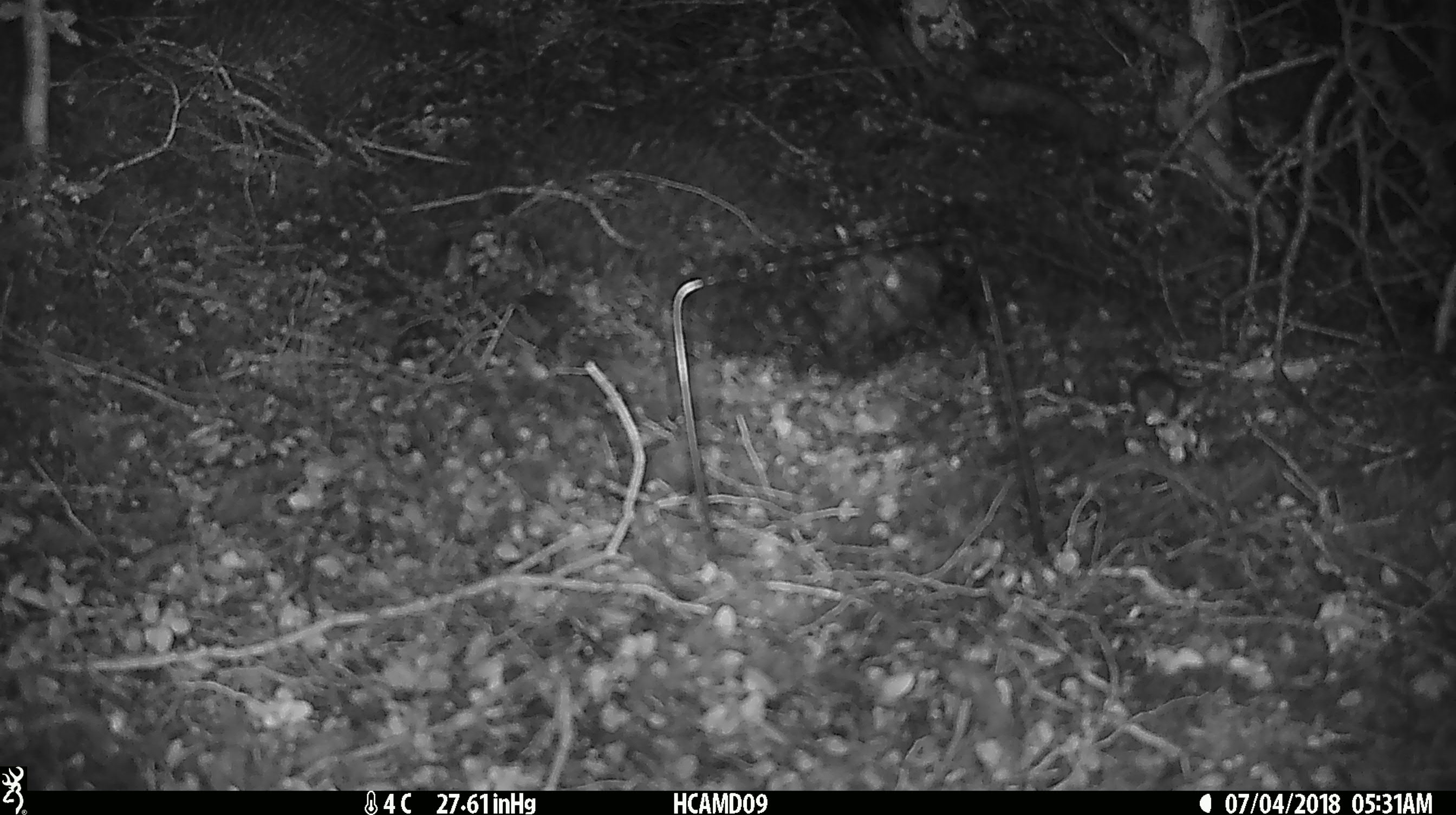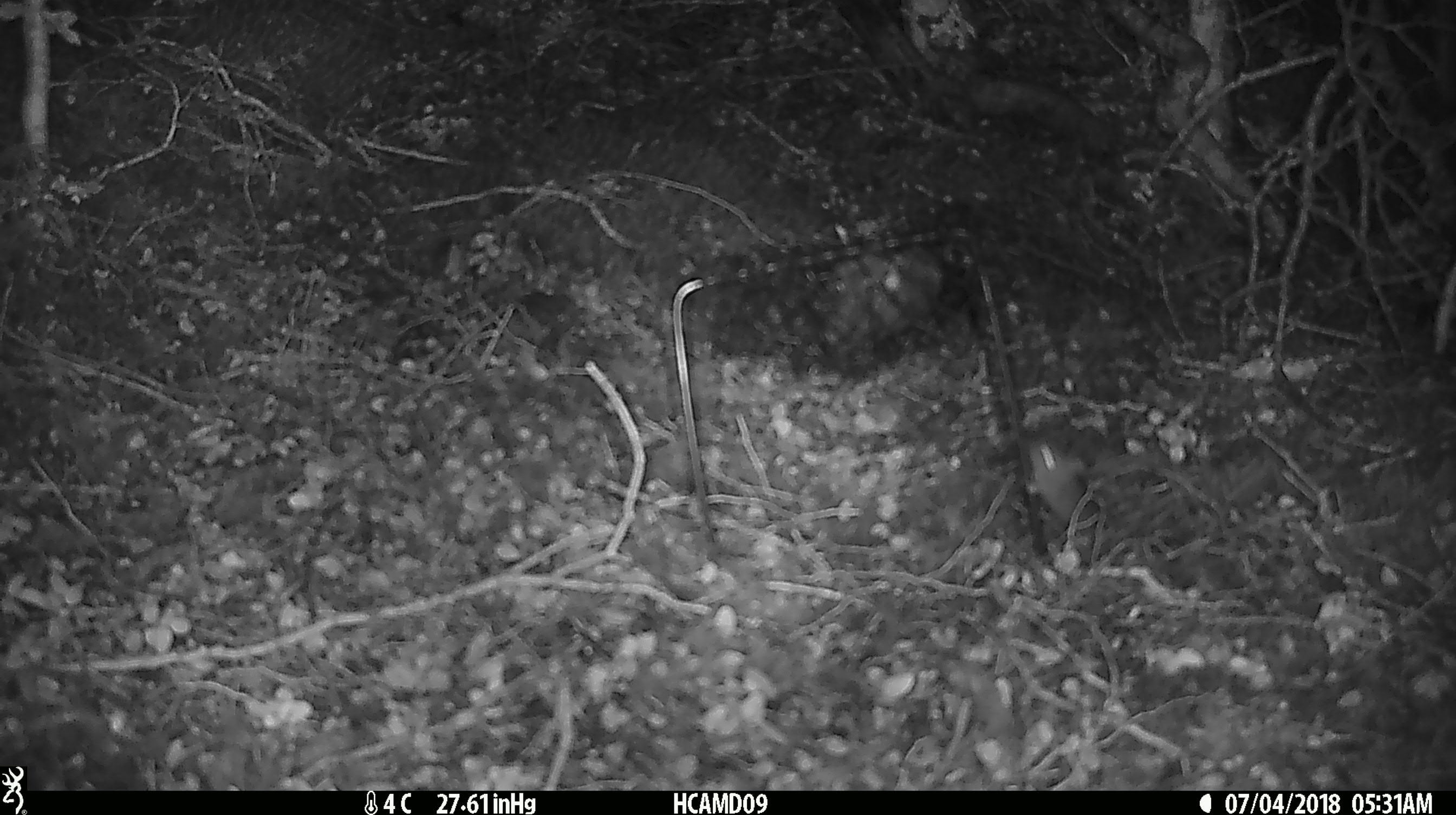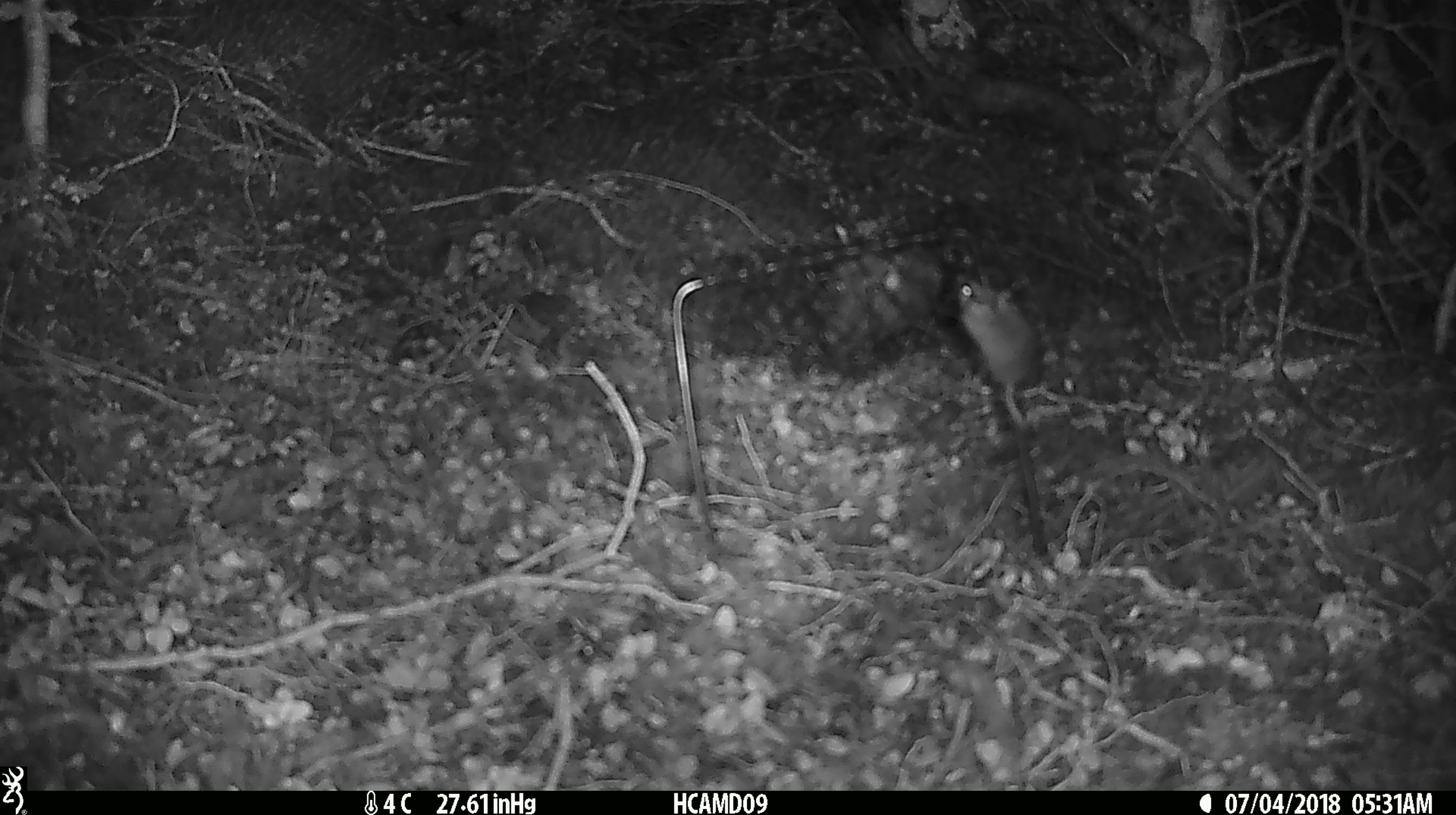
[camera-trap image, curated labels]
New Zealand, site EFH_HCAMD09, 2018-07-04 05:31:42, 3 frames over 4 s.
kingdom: Animalia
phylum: Chordata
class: Mammalia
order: Rodentia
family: Muridae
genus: Mus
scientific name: Mus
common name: mouse